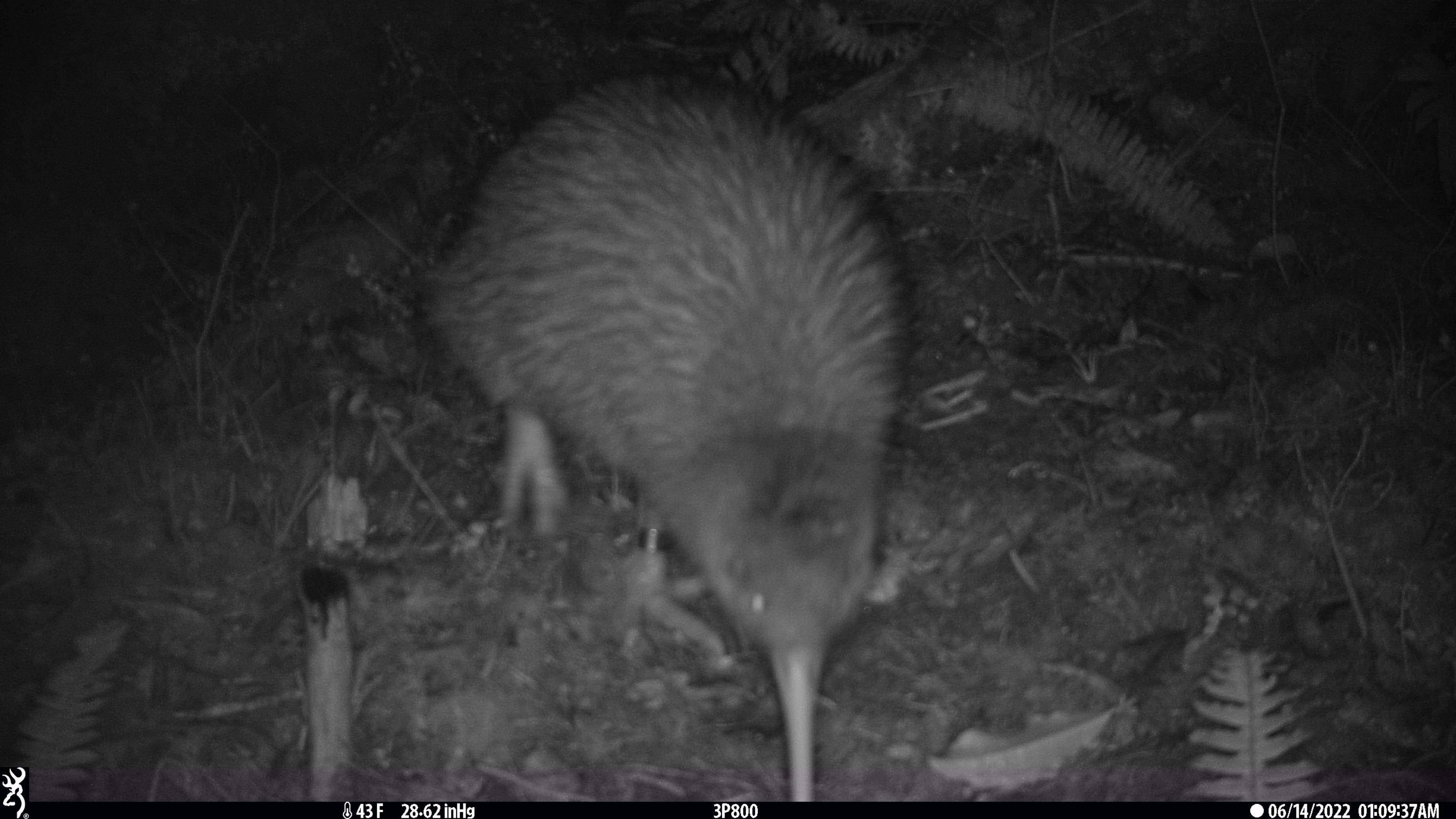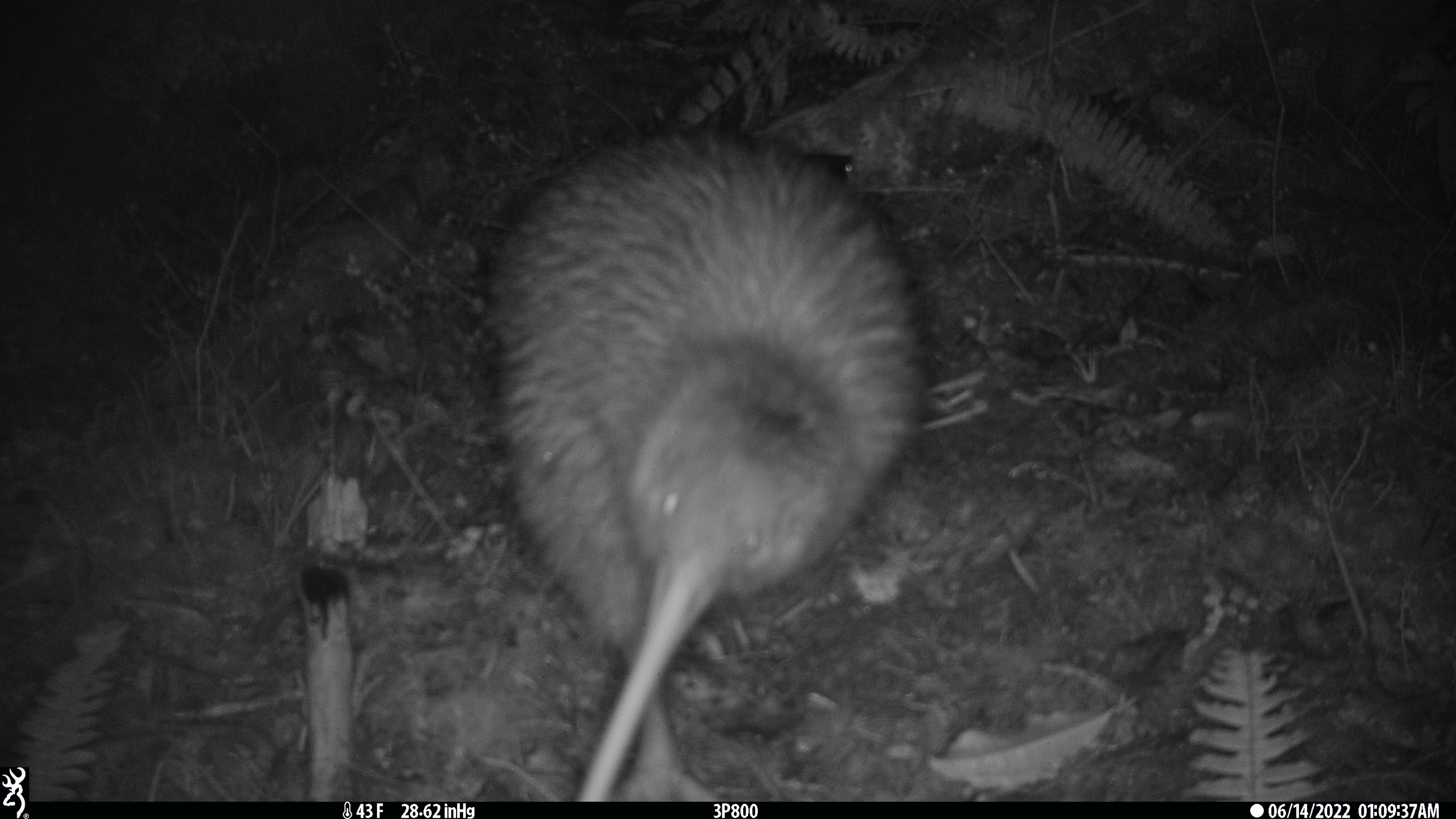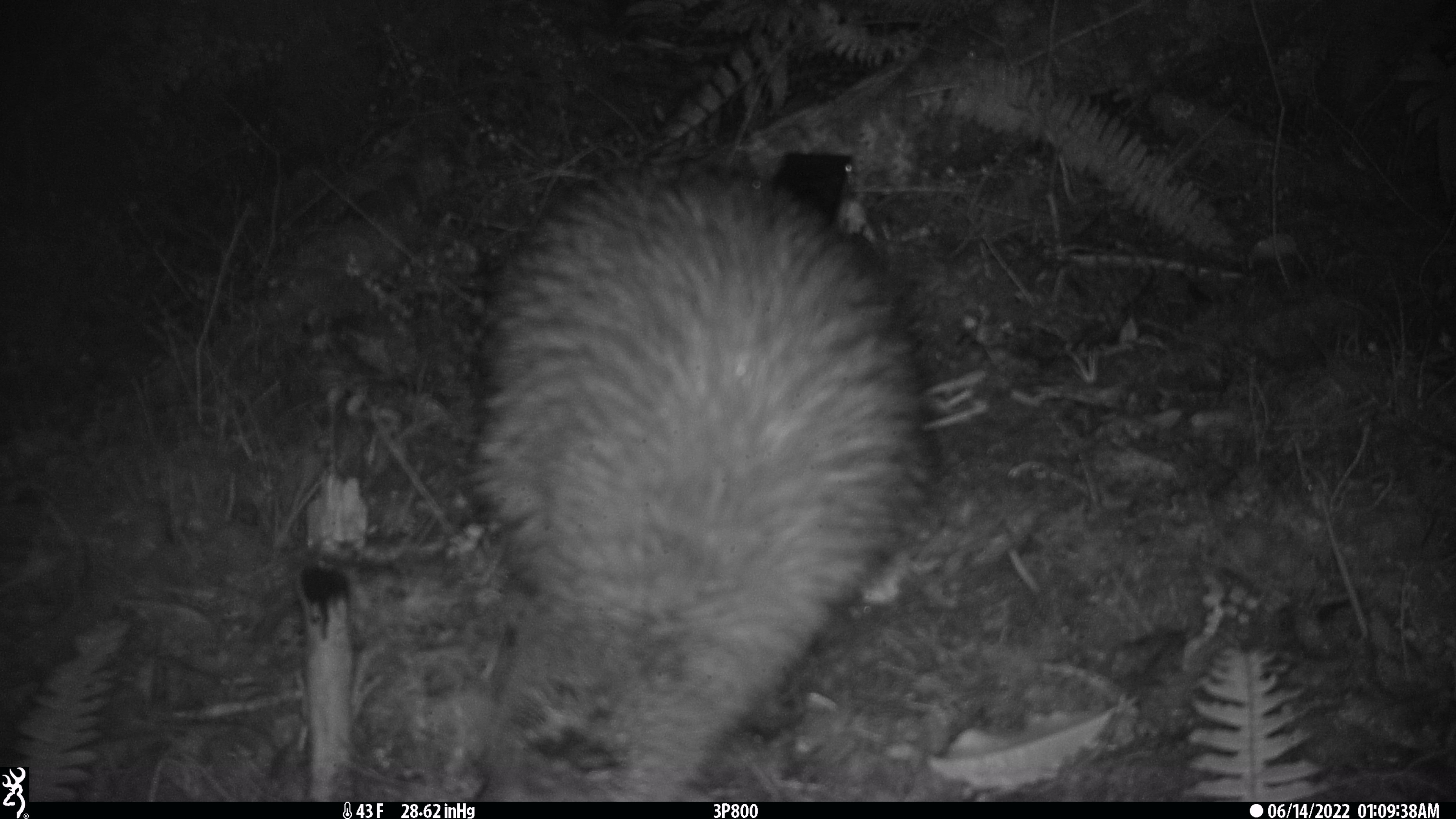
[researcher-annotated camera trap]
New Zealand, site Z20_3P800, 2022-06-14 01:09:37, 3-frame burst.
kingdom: Animalia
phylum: Chordata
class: Aves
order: Apterygiformes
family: Apterygidae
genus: Apteryx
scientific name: Apteryx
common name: kiwi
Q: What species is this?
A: Kiwi (Apteryx).